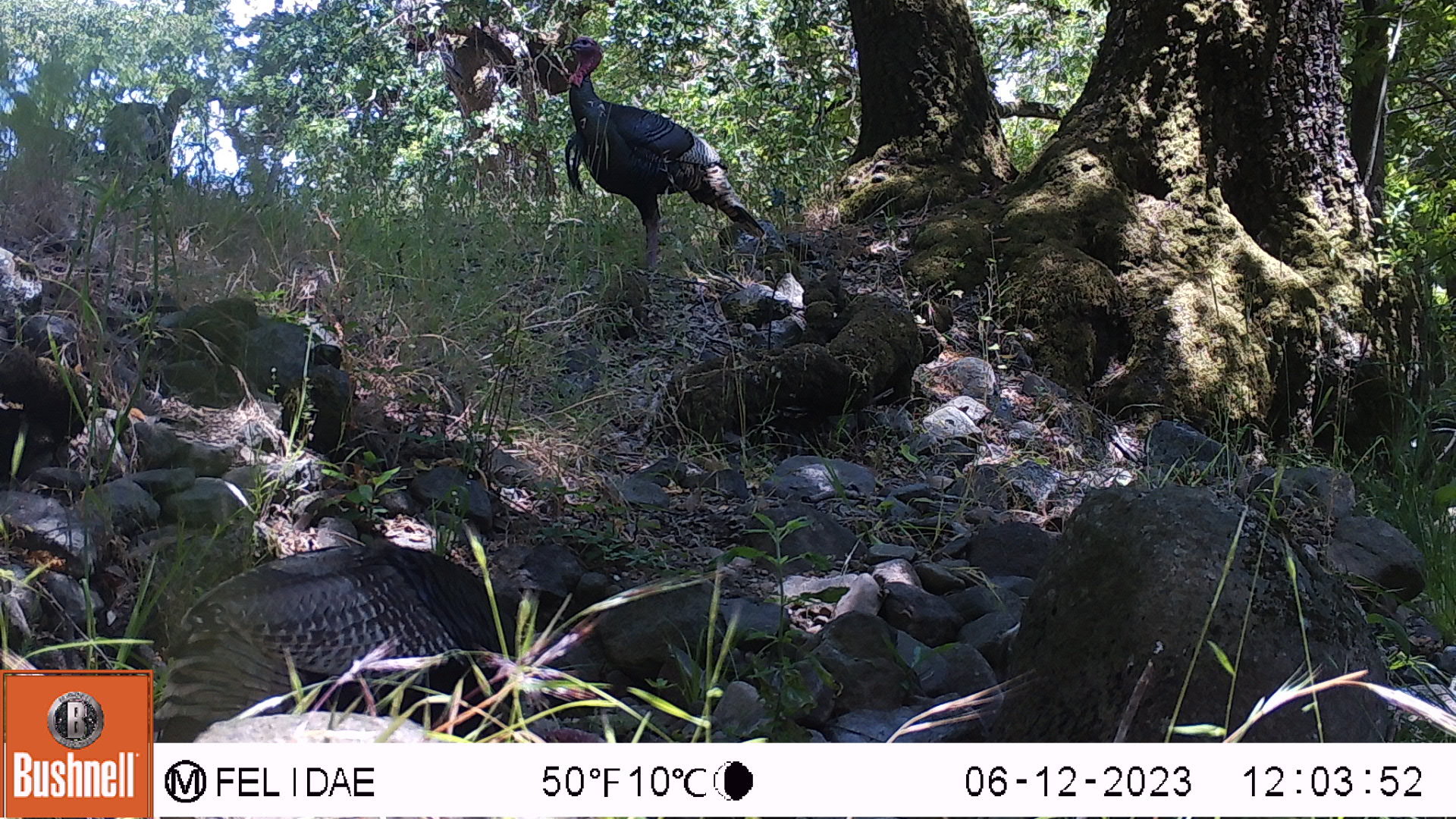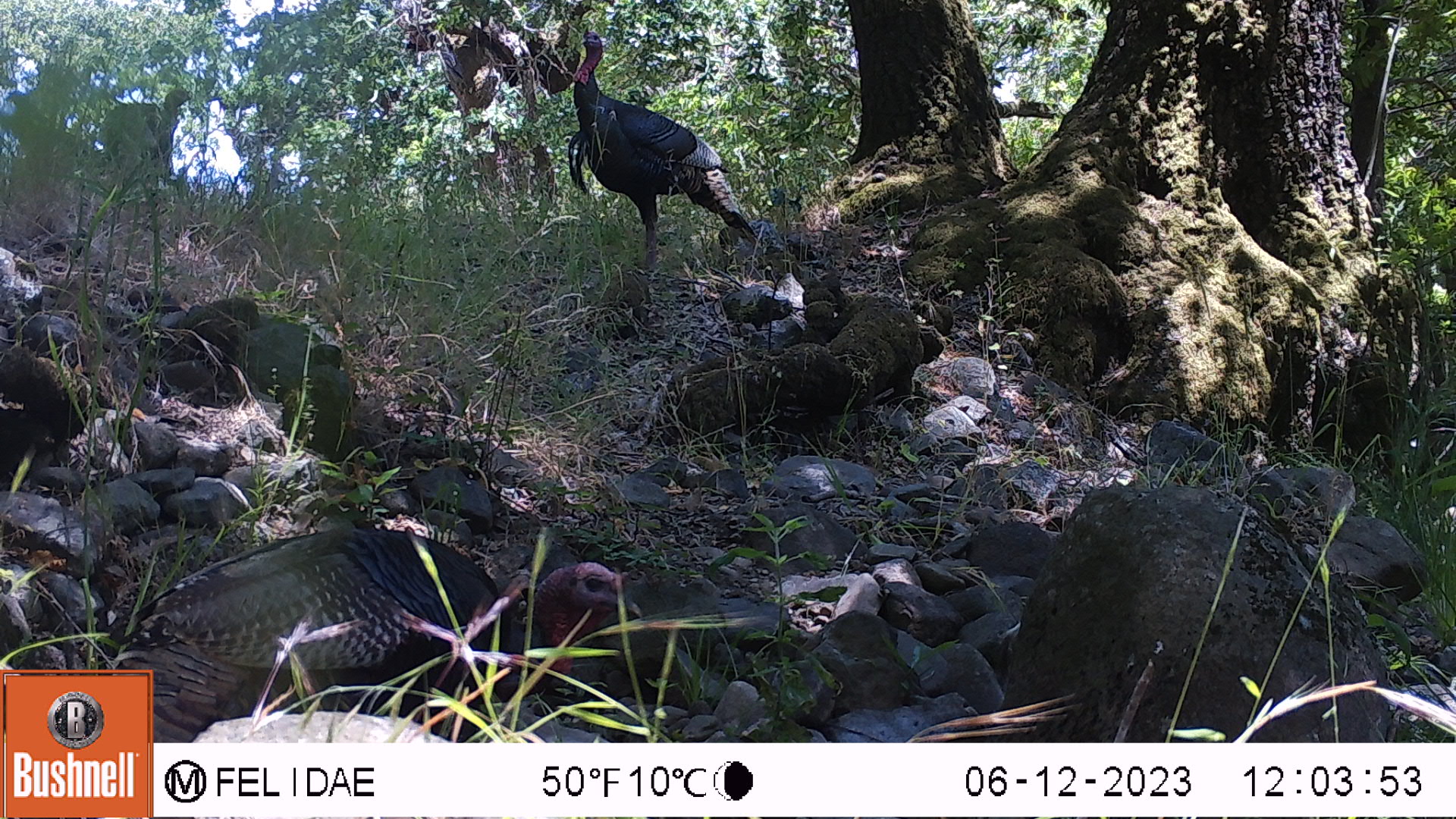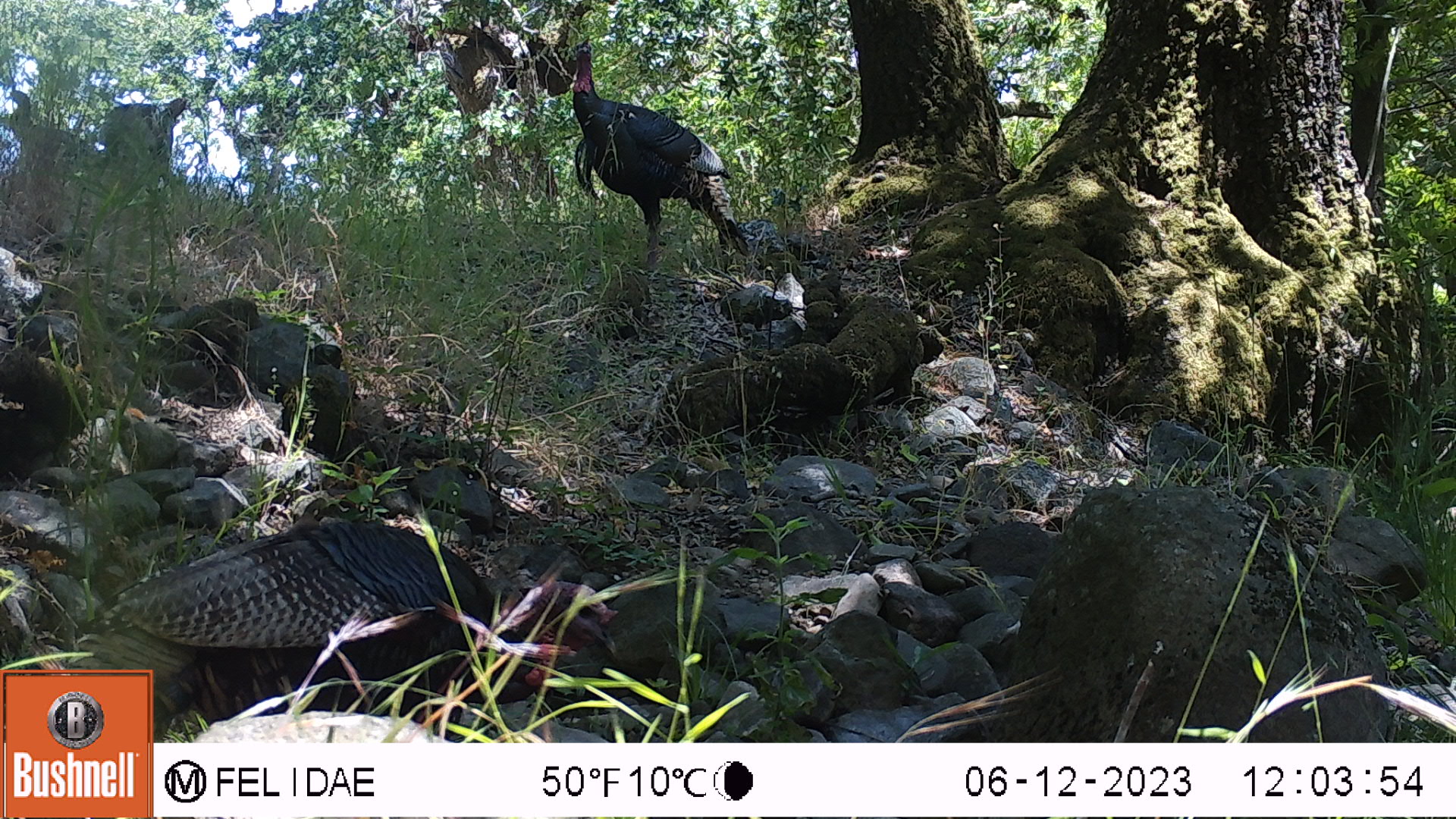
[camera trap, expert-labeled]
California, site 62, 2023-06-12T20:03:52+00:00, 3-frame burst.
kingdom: Animalia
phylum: Chordata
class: Aves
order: Galliformes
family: Phasianidae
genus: Meleagris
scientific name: Meleagris gallopavo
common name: turkey